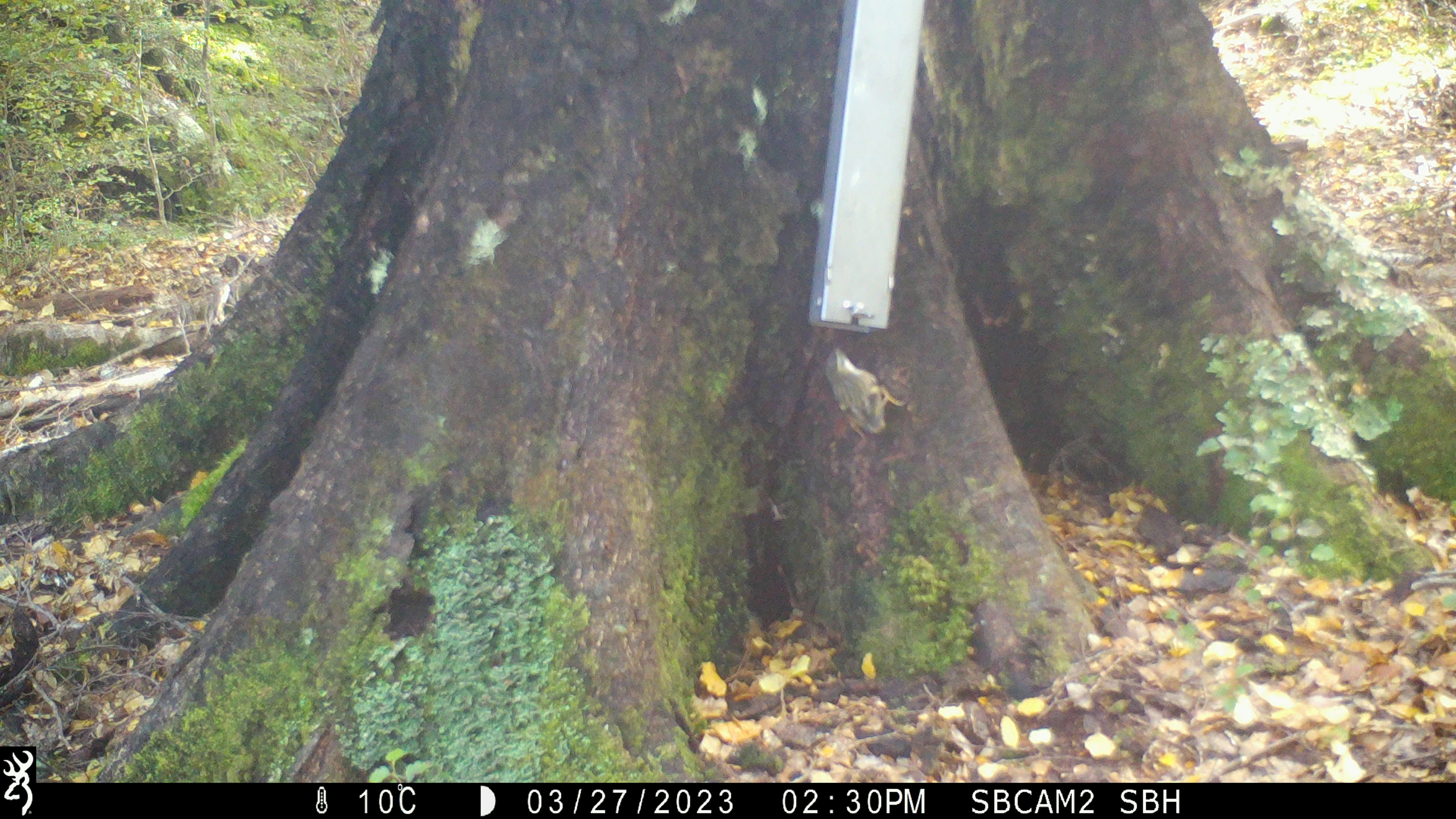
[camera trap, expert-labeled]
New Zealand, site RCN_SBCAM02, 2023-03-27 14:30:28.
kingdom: Animalia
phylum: Chordata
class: Aves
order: Passeriformes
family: Acanthisittidae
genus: Acanthisitta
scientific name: Acanthisitta chloris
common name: rifleman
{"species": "rifleman (Acanthisitta chloris)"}